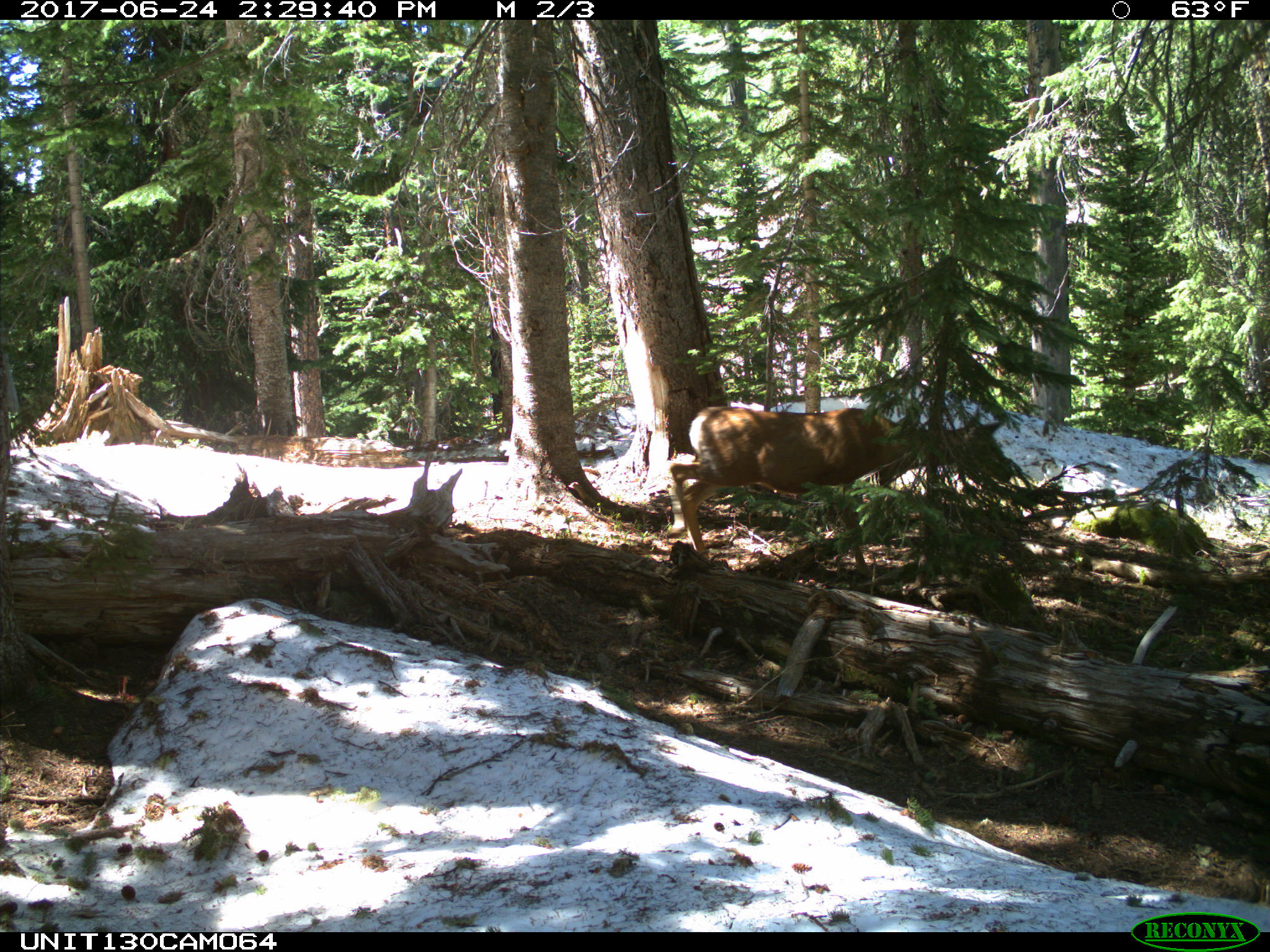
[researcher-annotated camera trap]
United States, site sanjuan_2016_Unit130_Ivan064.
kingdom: Animalia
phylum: Chordata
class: Mammalia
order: Artiodactyla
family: Cervidae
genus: Odocoileus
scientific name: Odocoileus hemionus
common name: mule deer